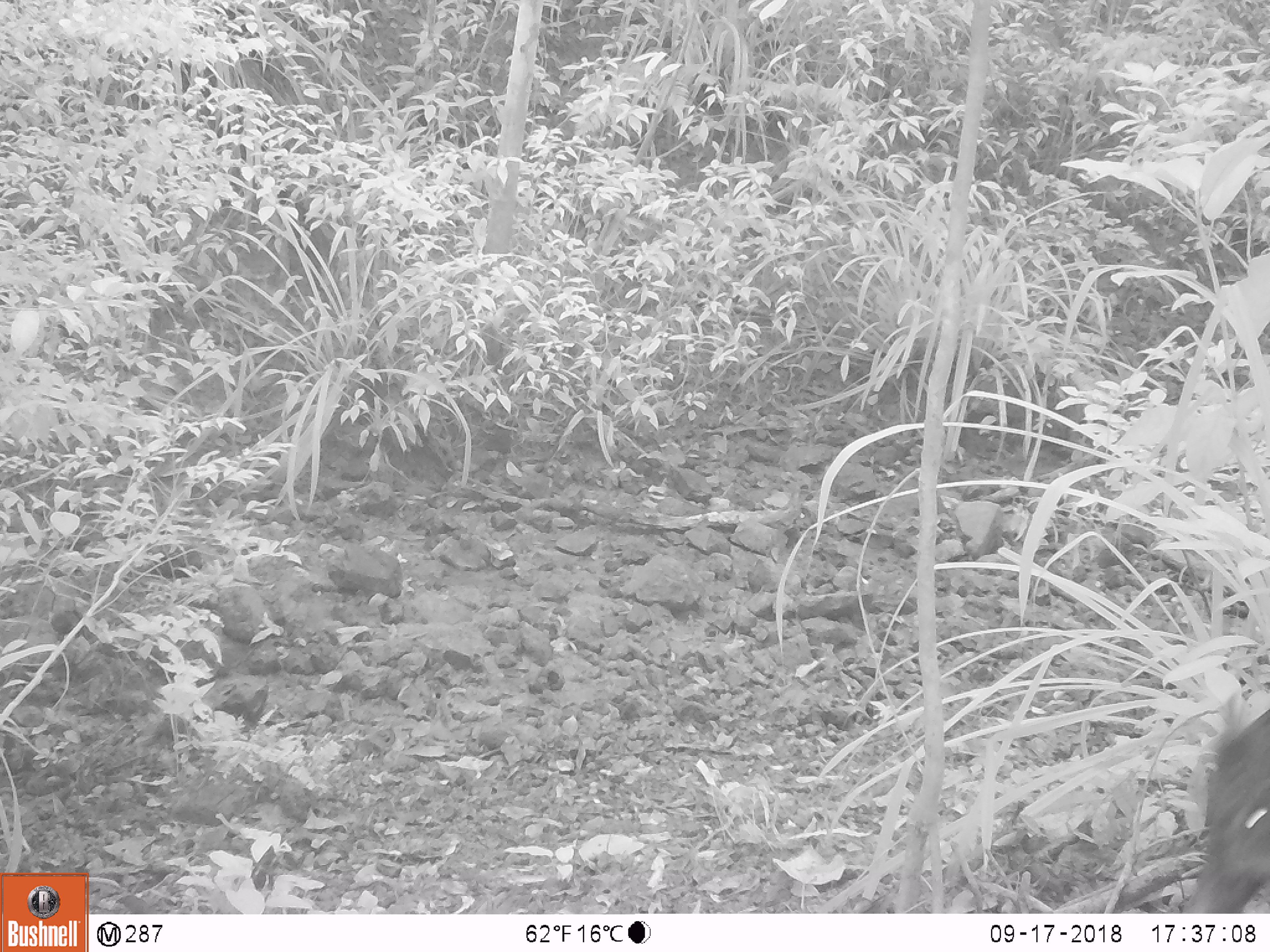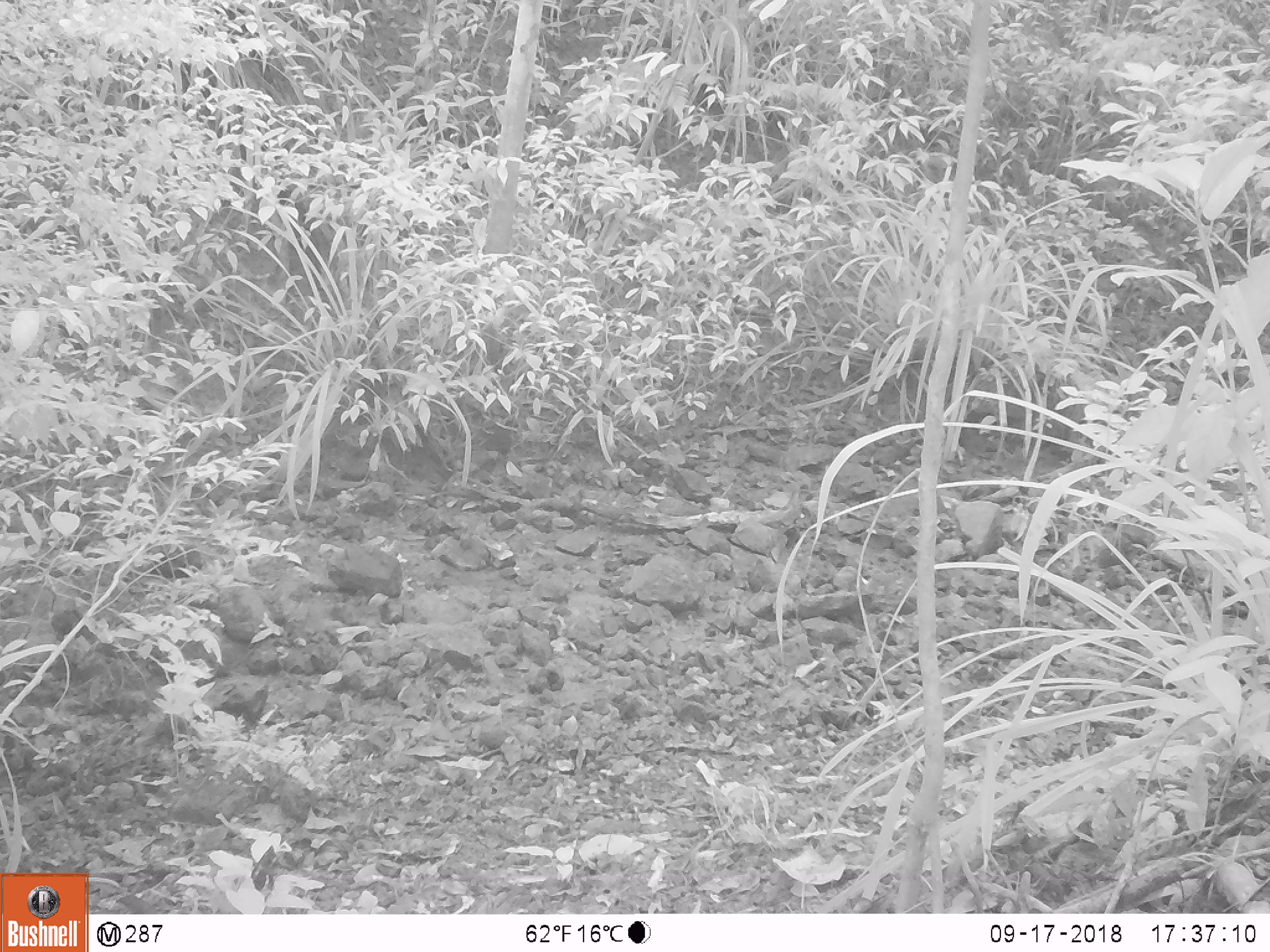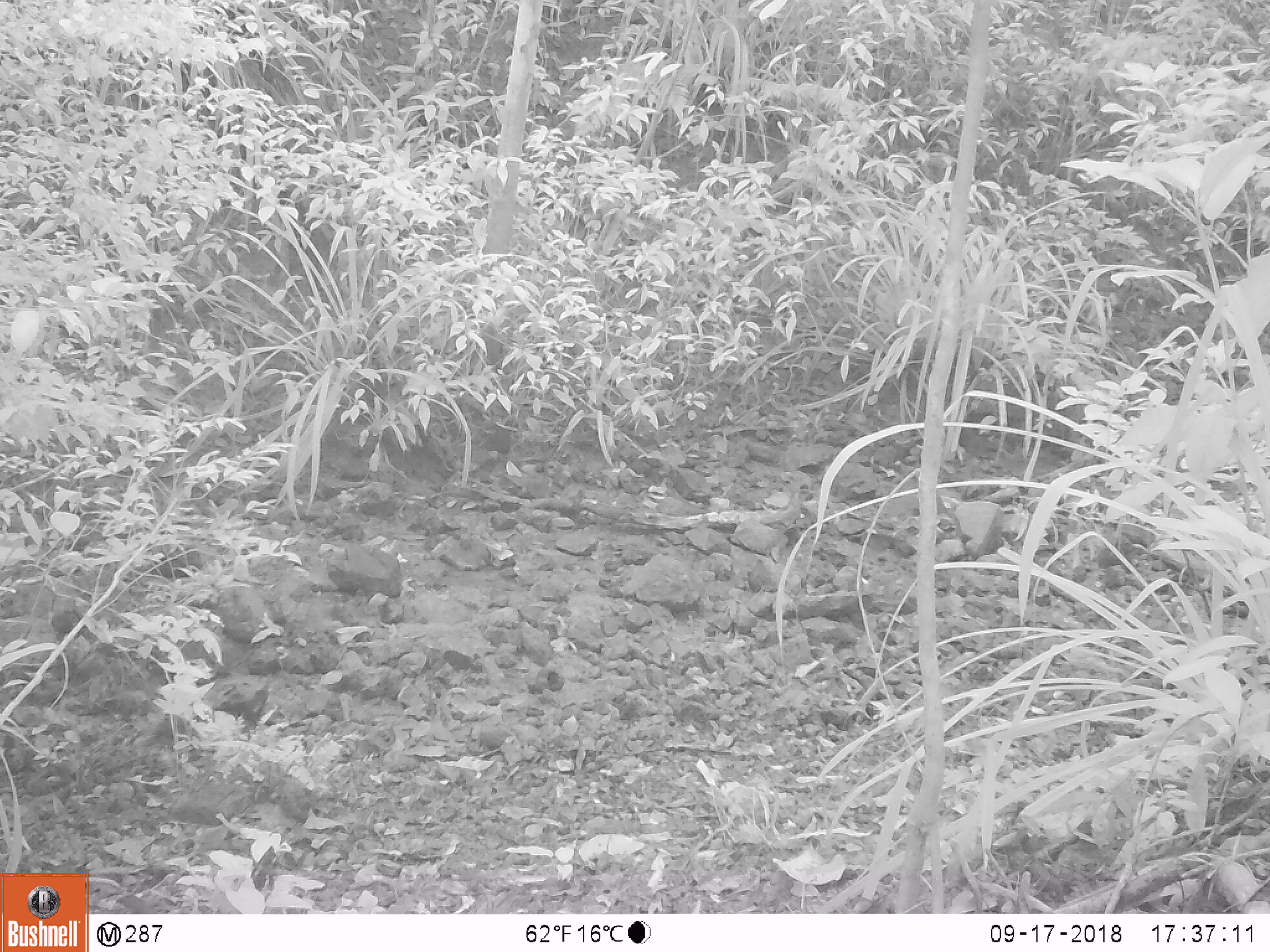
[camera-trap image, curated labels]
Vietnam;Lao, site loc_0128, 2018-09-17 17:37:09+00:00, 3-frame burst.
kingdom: Animalia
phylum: Chordata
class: Mammalia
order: Artiodactyla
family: Suidae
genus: Sus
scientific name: Sus scrofa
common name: eurasian wild pig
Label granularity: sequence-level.